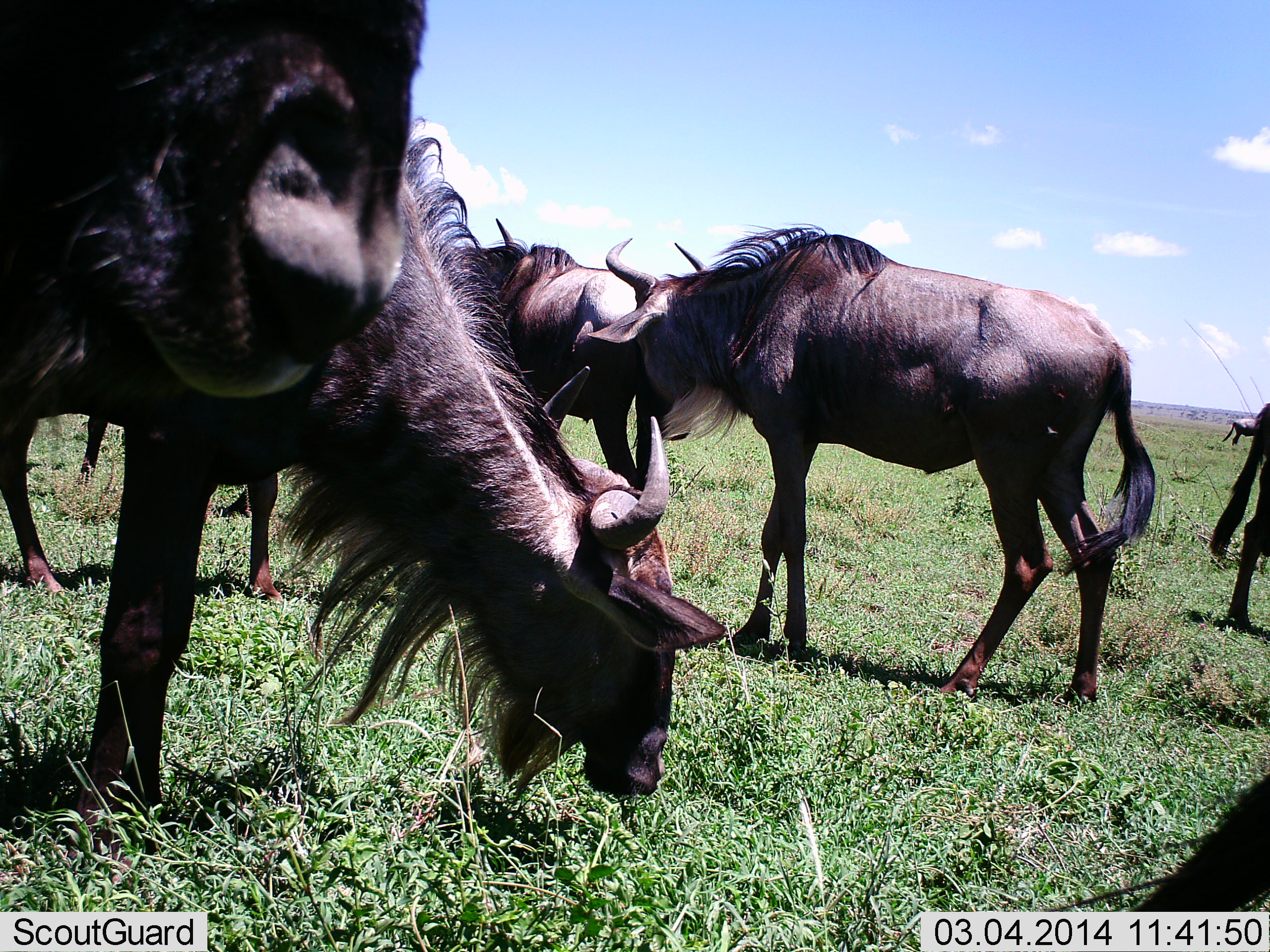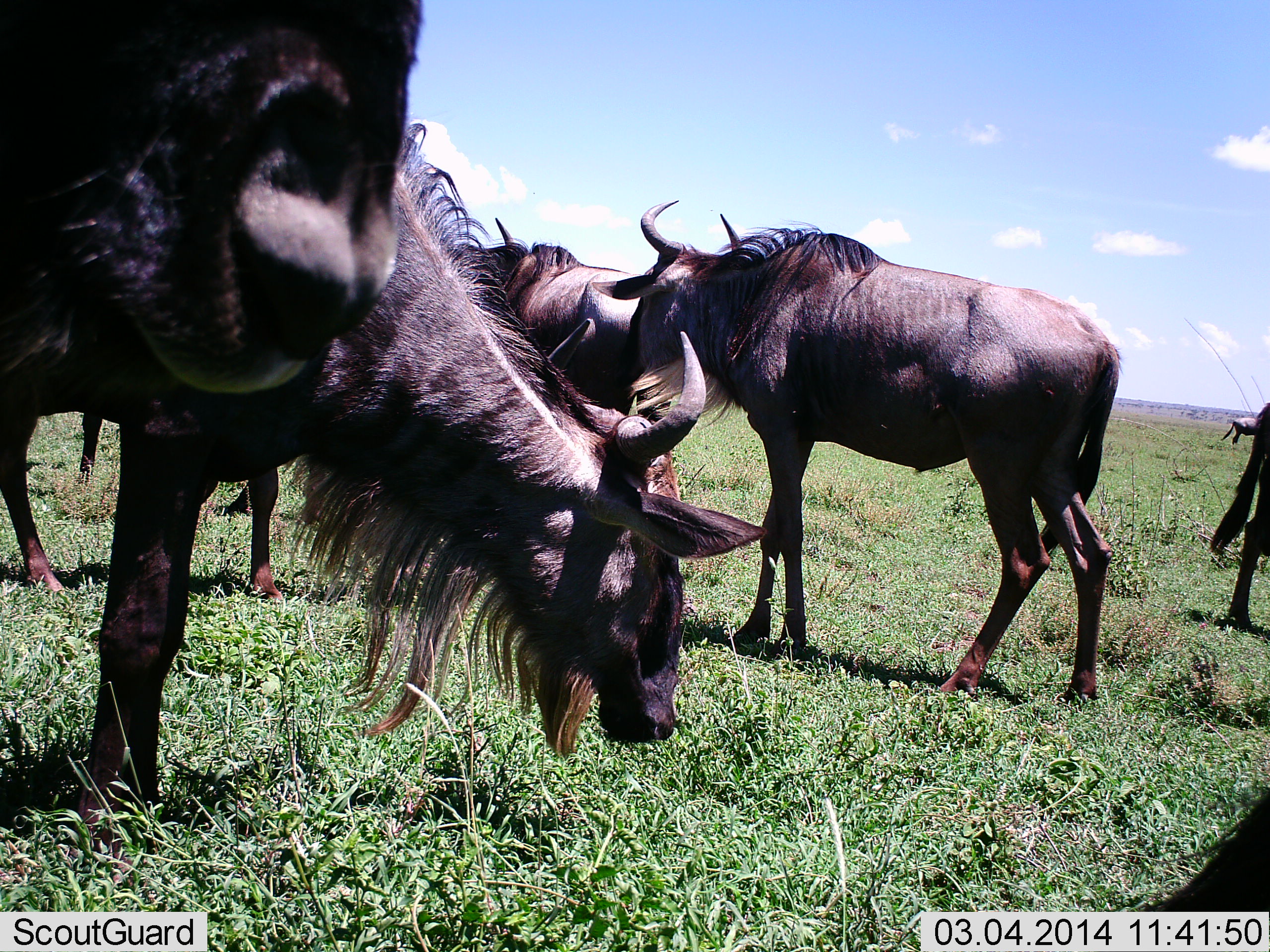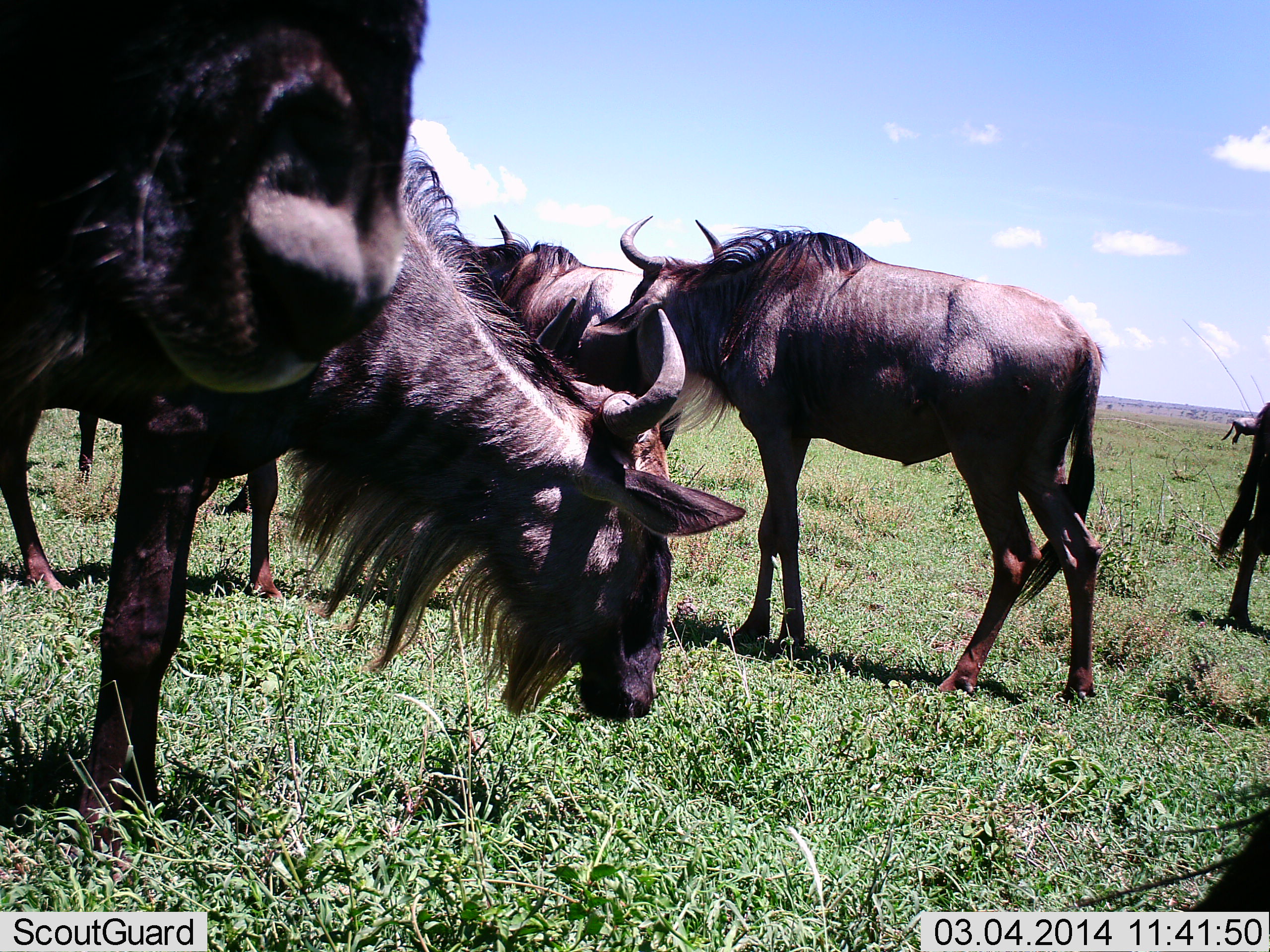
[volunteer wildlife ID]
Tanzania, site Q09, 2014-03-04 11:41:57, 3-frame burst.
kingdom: Animalia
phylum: Chordata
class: Mammalia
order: Artiodactyla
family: Bovidae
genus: Connochaetes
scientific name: Connochaetes taurinus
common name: blue wildebeest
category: wildebeest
Wildebeest (blue wildebeest) (Connochaetes taurinus), count 7. Behavior (volunteer vote fractions): standing 92%, resting 4%, moving 4%, interacting 17%. Young present (vote fraction): 0%. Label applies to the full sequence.